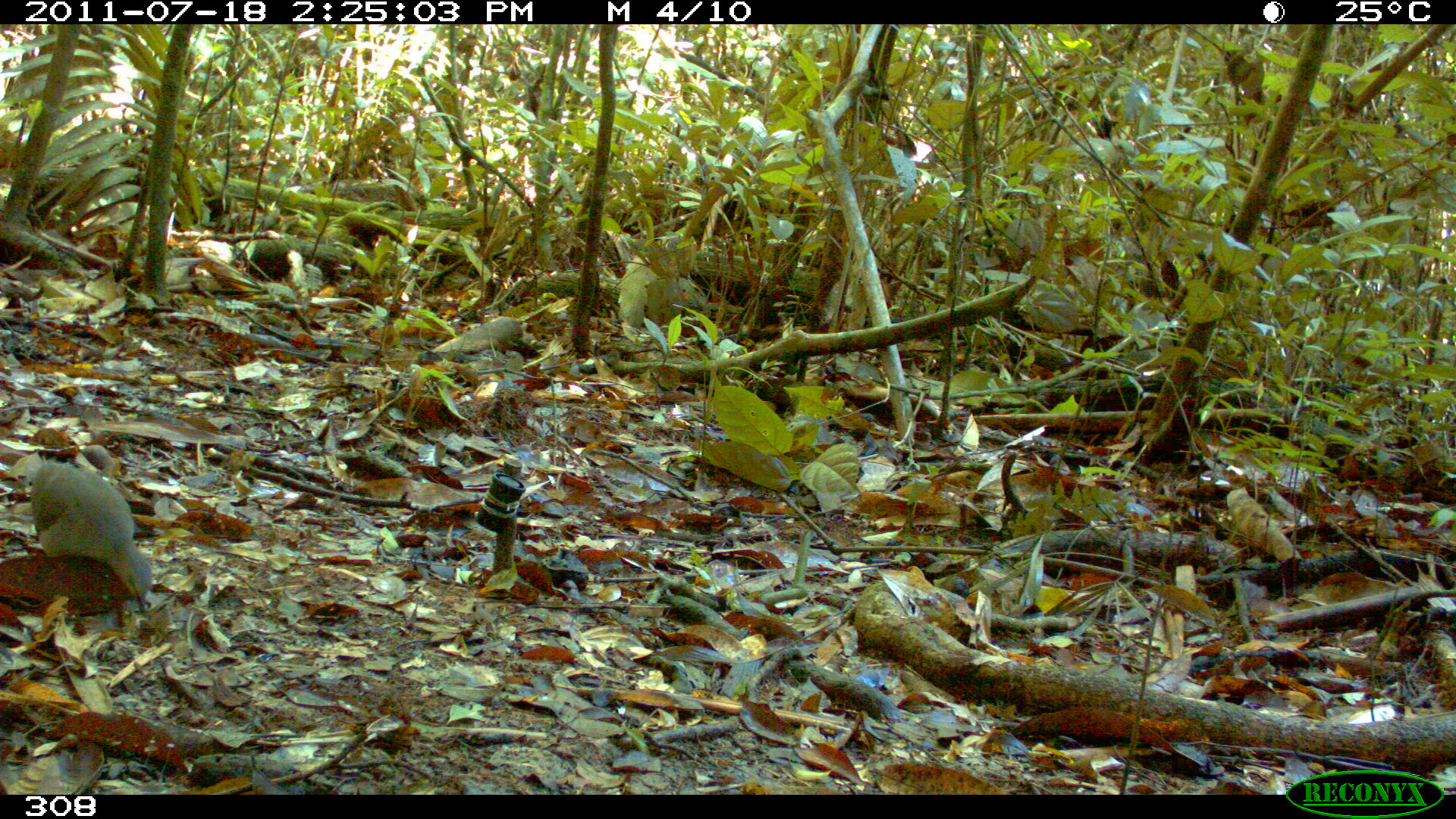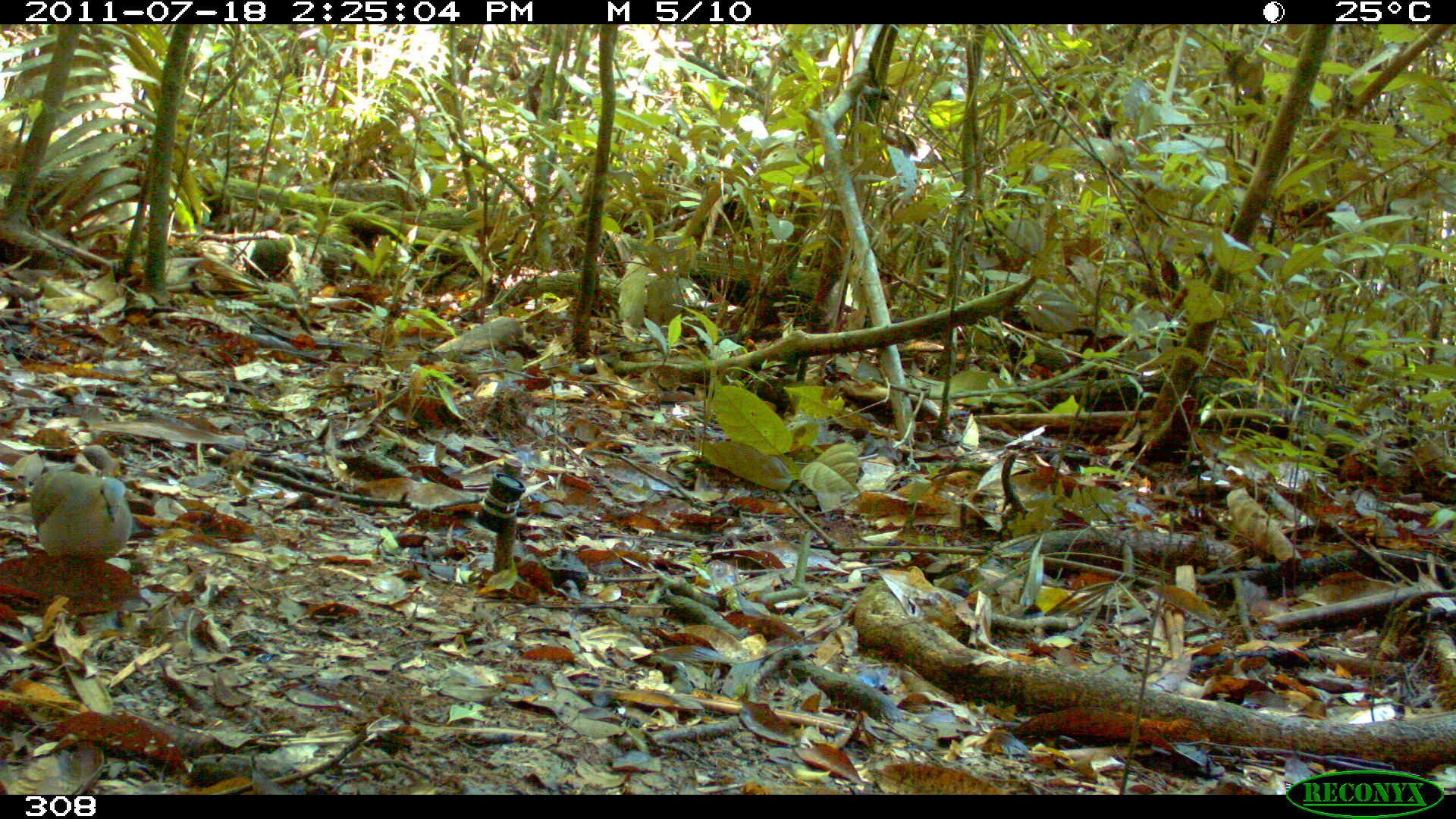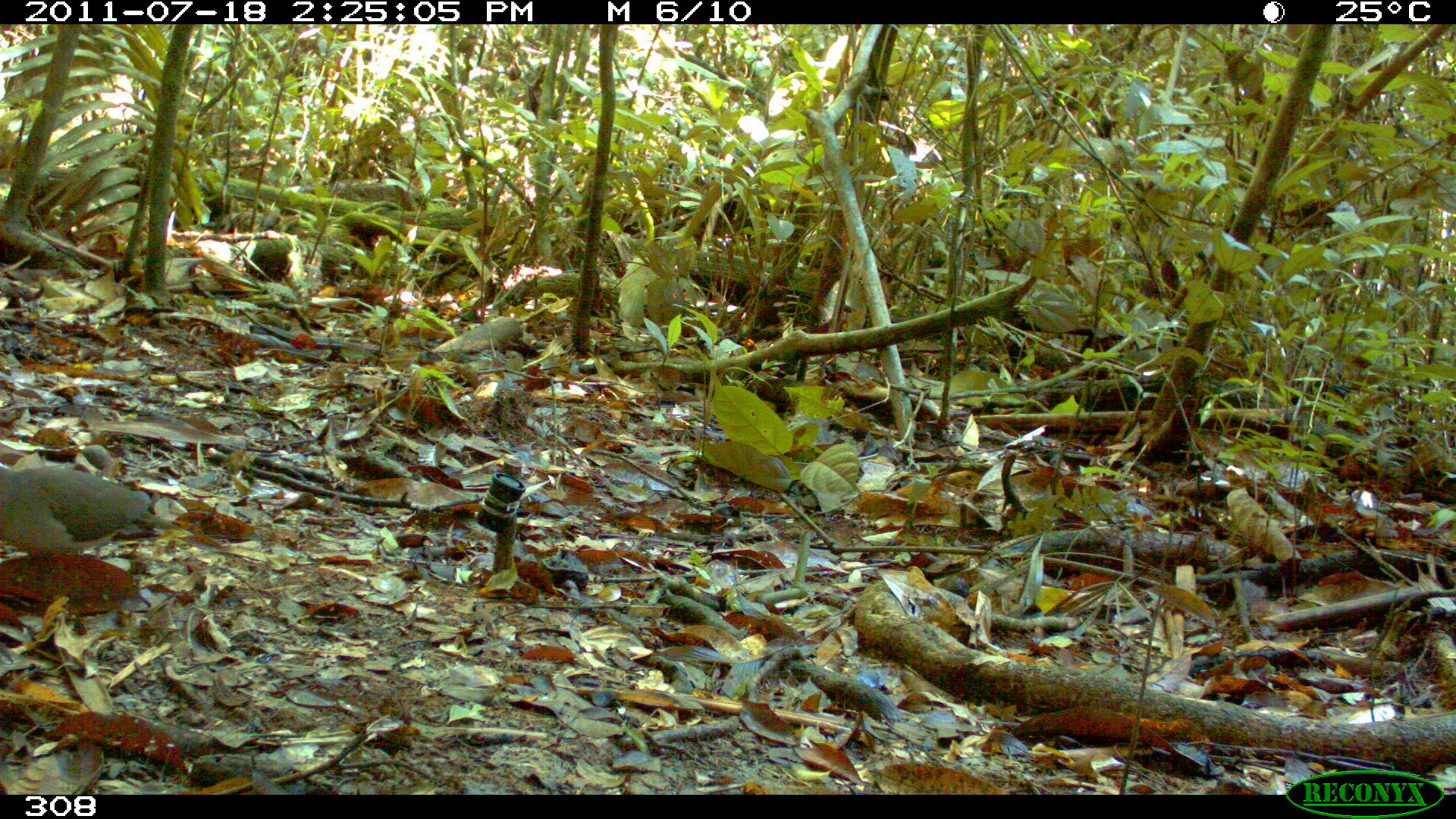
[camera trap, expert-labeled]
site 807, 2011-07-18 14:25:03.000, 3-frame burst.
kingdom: Animalia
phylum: Chordata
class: Aves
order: Columbiformes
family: Columbidae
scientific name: Columbidae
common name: dove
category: paloma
Paloma (dove) (Columbidae).